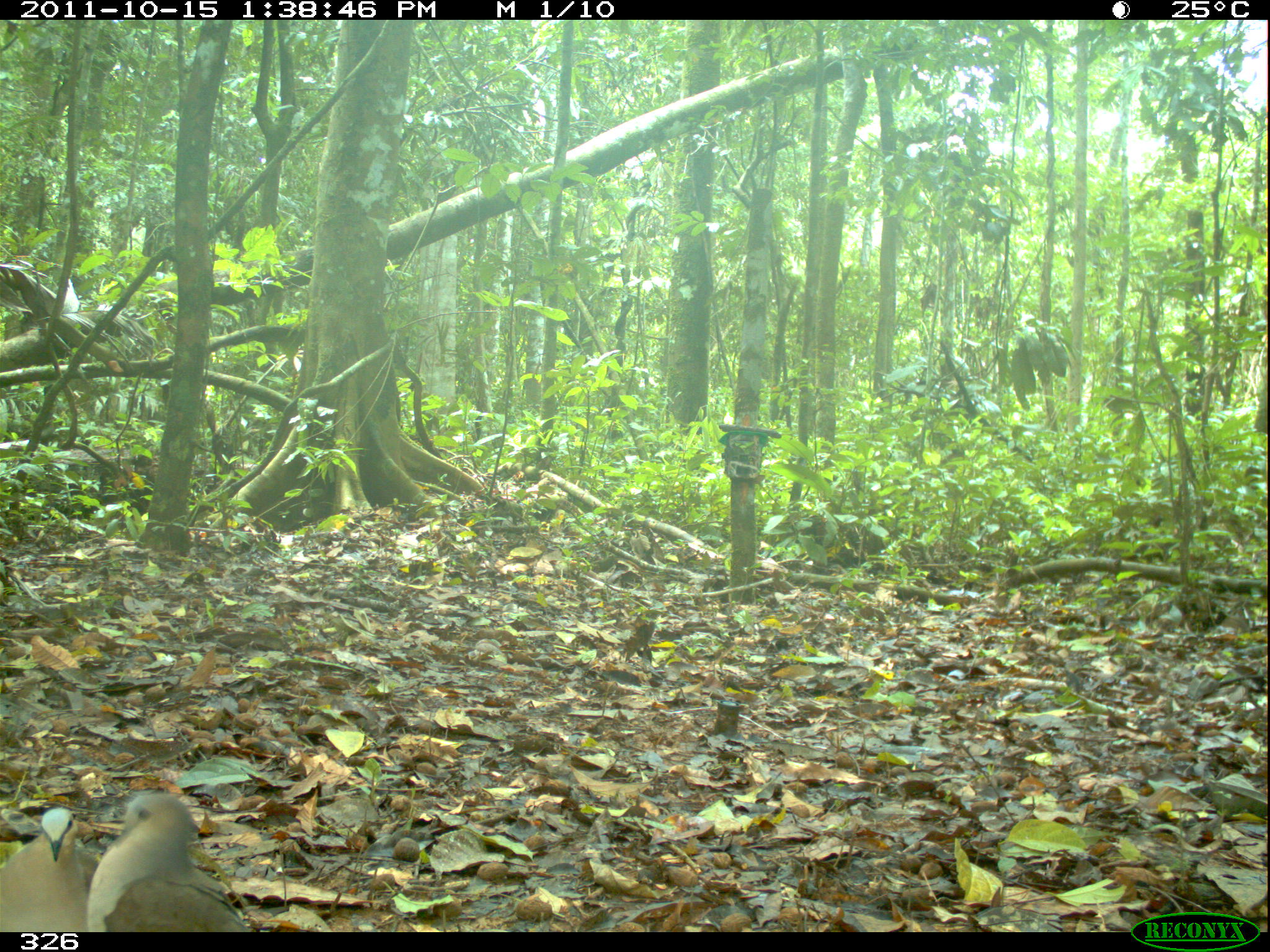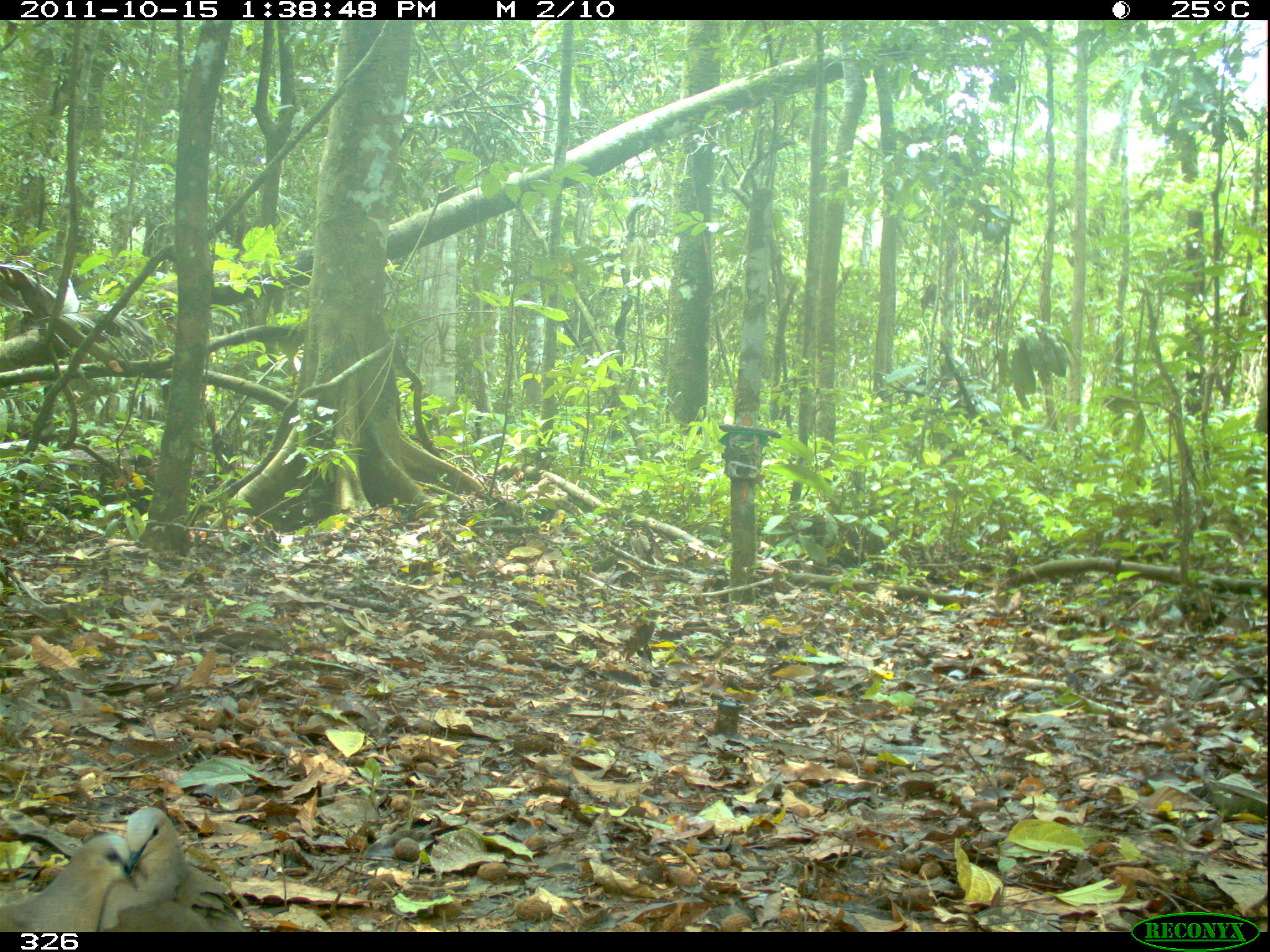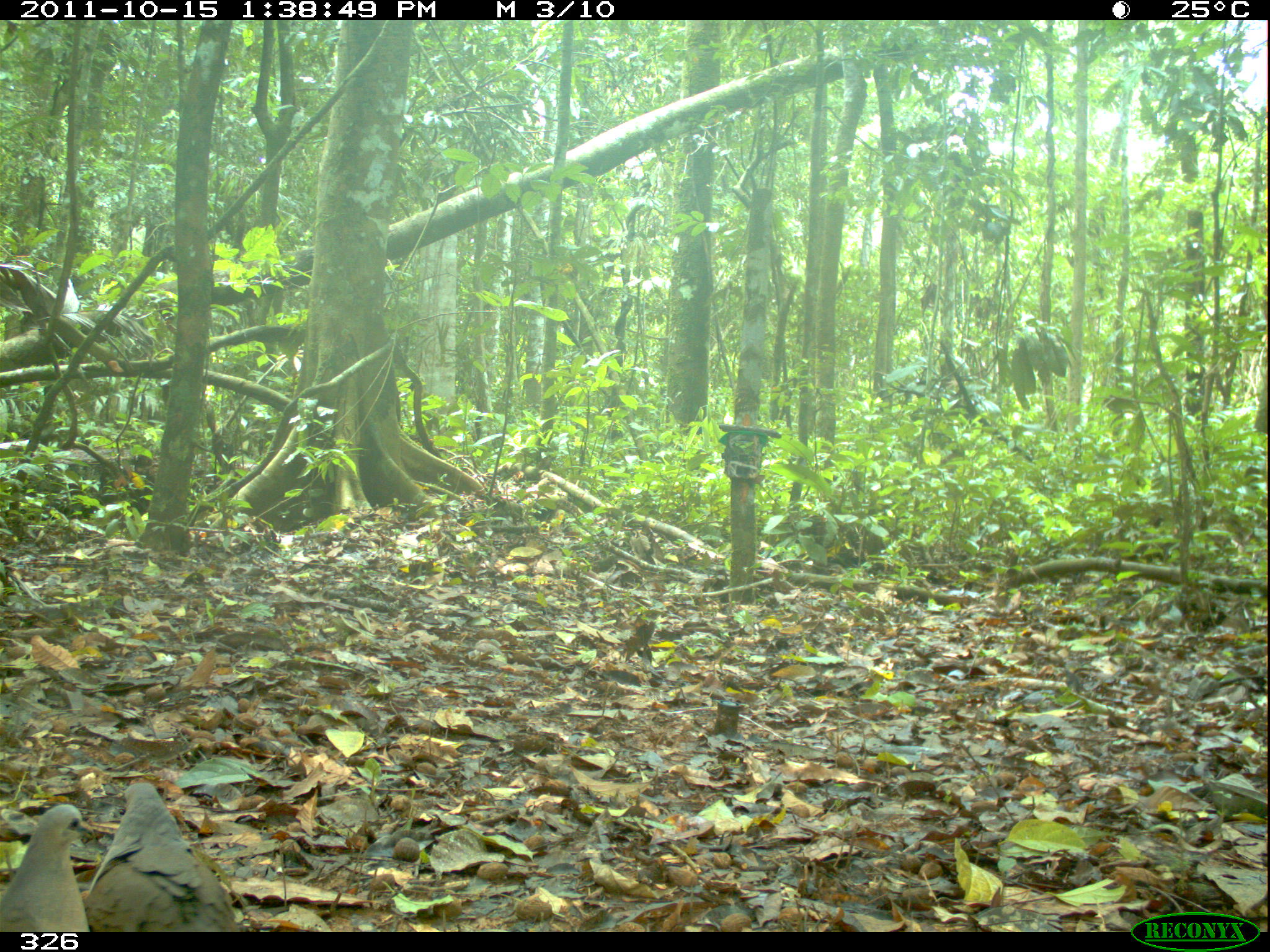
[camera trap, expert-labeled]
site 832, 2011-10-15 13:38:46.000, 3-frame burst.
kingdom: Animalia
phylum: Chordata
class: Aves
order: Columbiformes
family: Columbidae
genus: Leptotila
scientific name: Leptotila verreauxi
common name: white-tipped dove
Leptotila verreauxi (white-tipped dove).